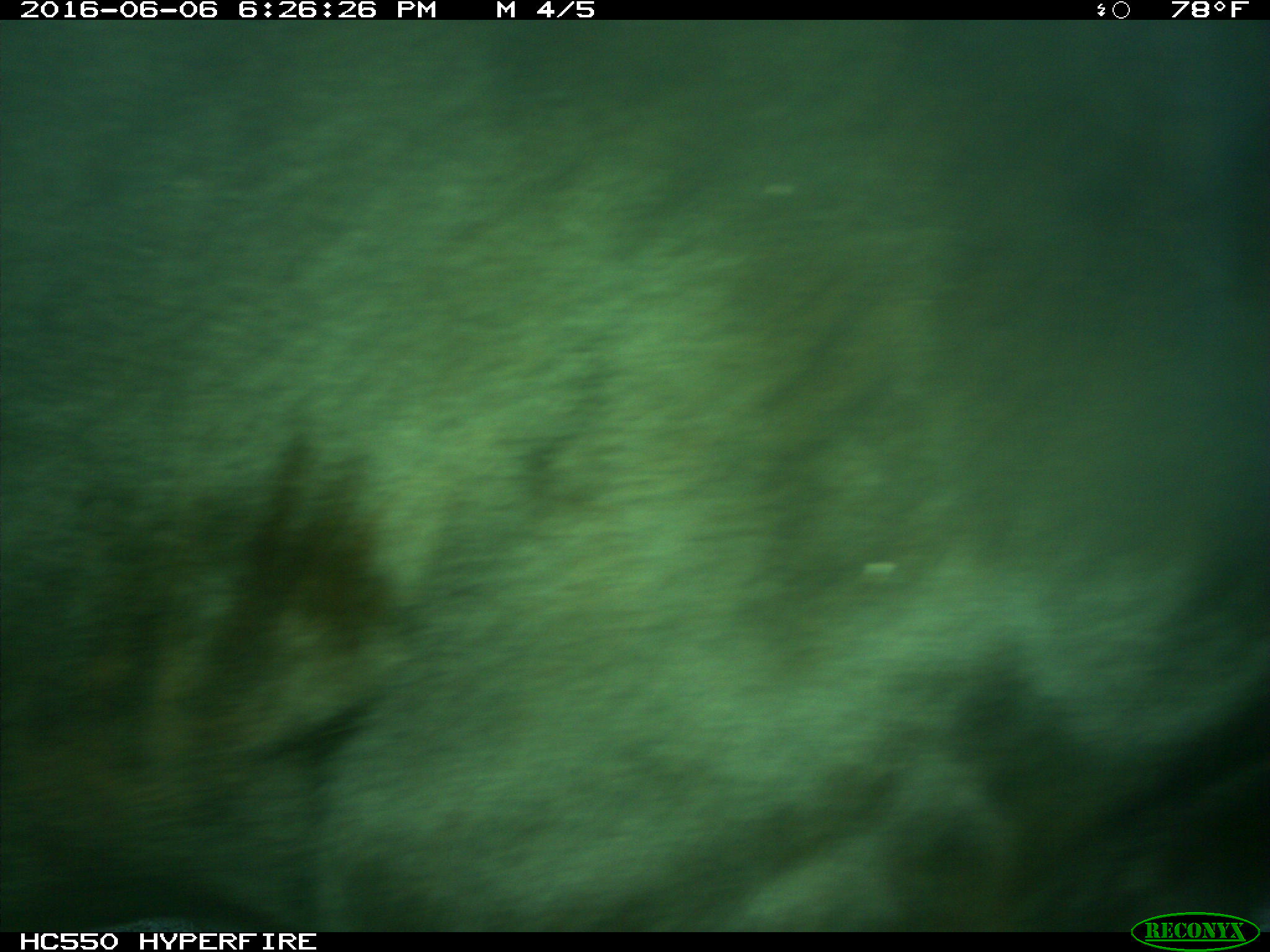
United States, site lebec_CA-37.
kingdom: Animalia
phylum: Chordata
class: Mammalia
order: Artiodactyla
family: Bovidae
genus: Bos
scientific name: Bos taurus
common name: domestic cow